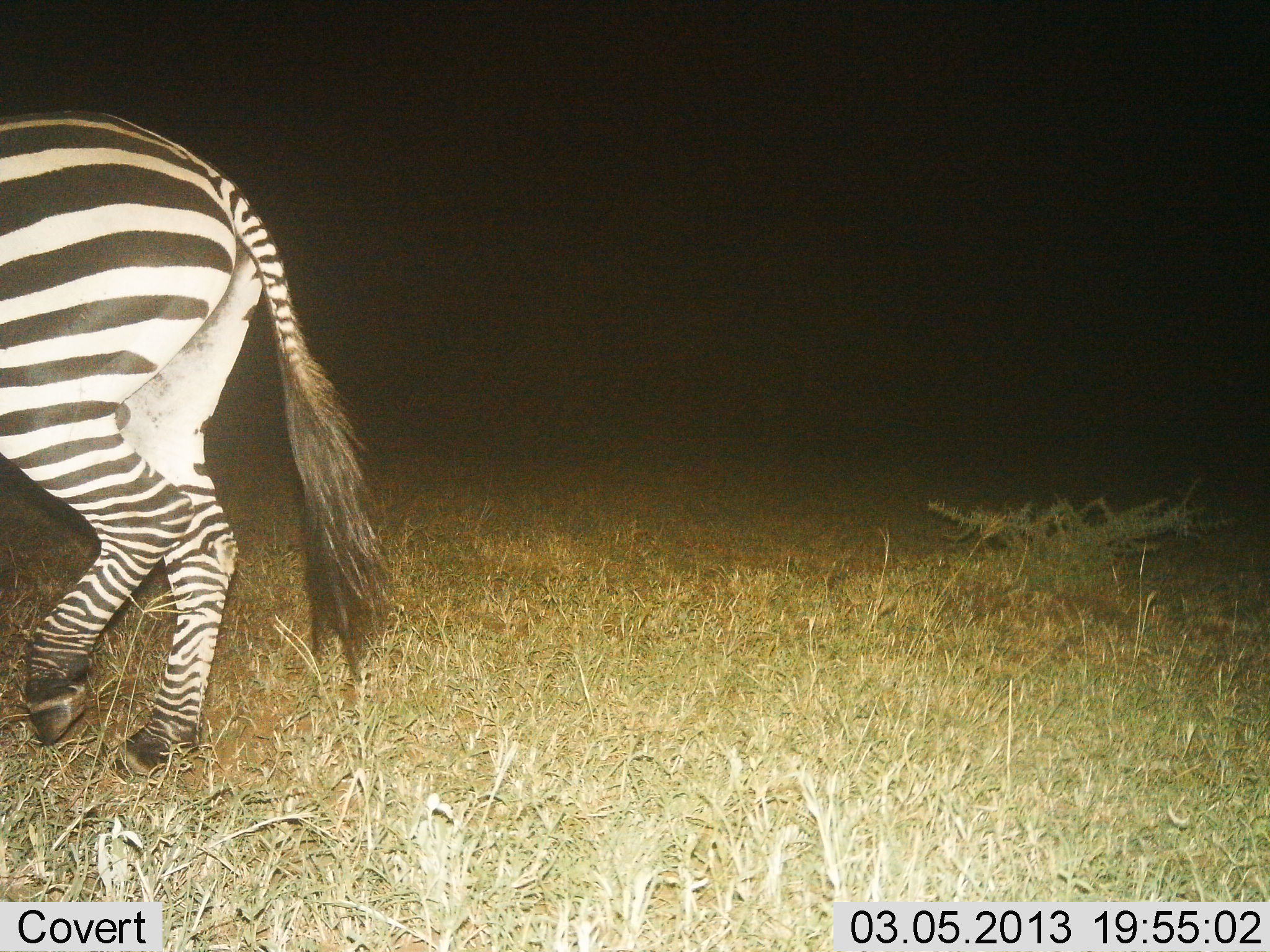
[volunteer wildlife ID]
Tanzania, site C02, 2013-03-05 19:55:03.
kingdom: Animalia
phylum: Chordata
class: Mammalia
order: Perissodactyla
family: Equidae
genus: Equus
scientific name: Equus quagga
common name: plains zebra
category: zebra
Zebra (plains zebra) (Equus quagga), count 1. Behavior (volunteer vote fractions): standing 29%, resting 0%, moving 71%, interacting 0%. Young present (vote fraction): 0%. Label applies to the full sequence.